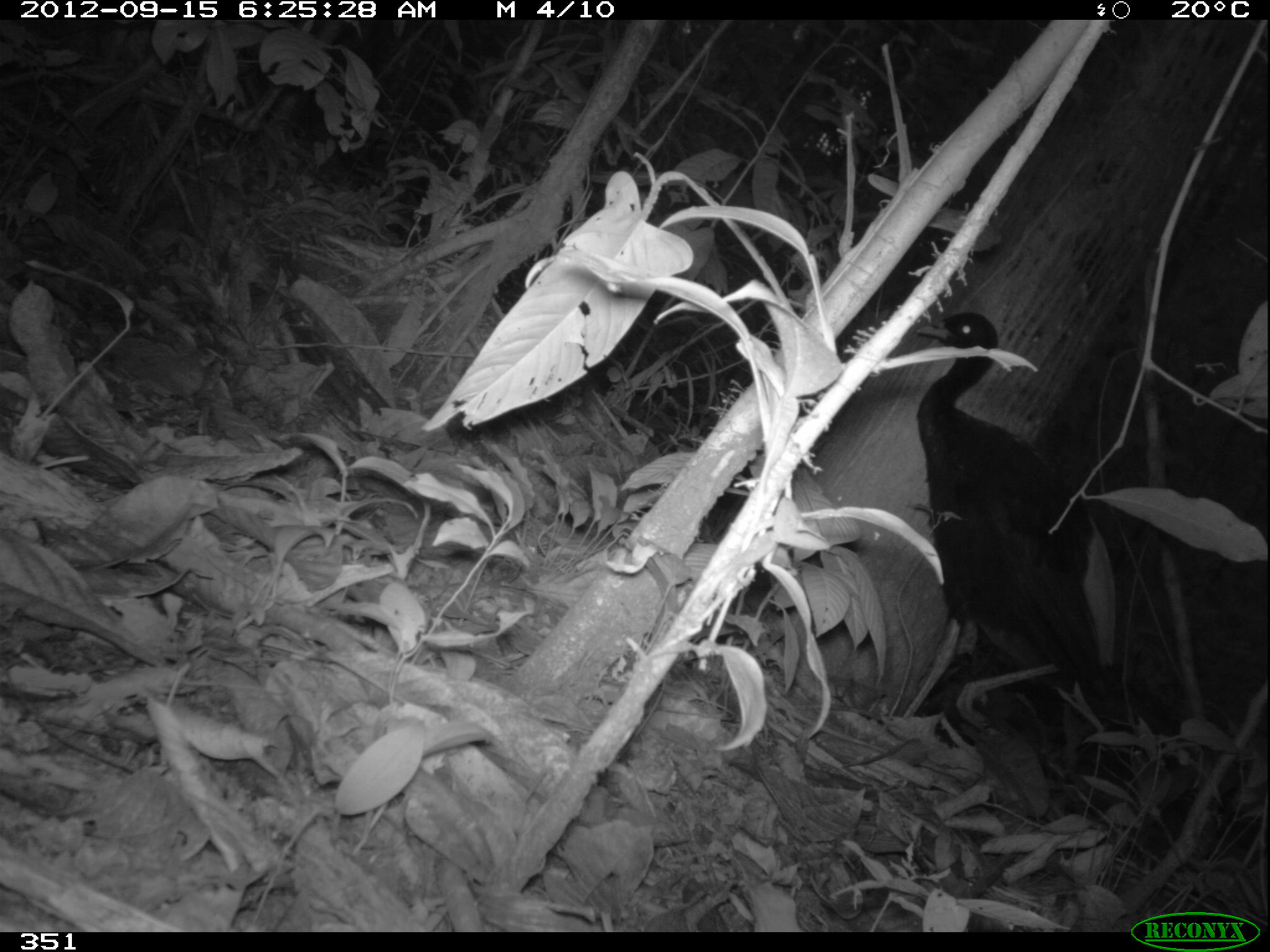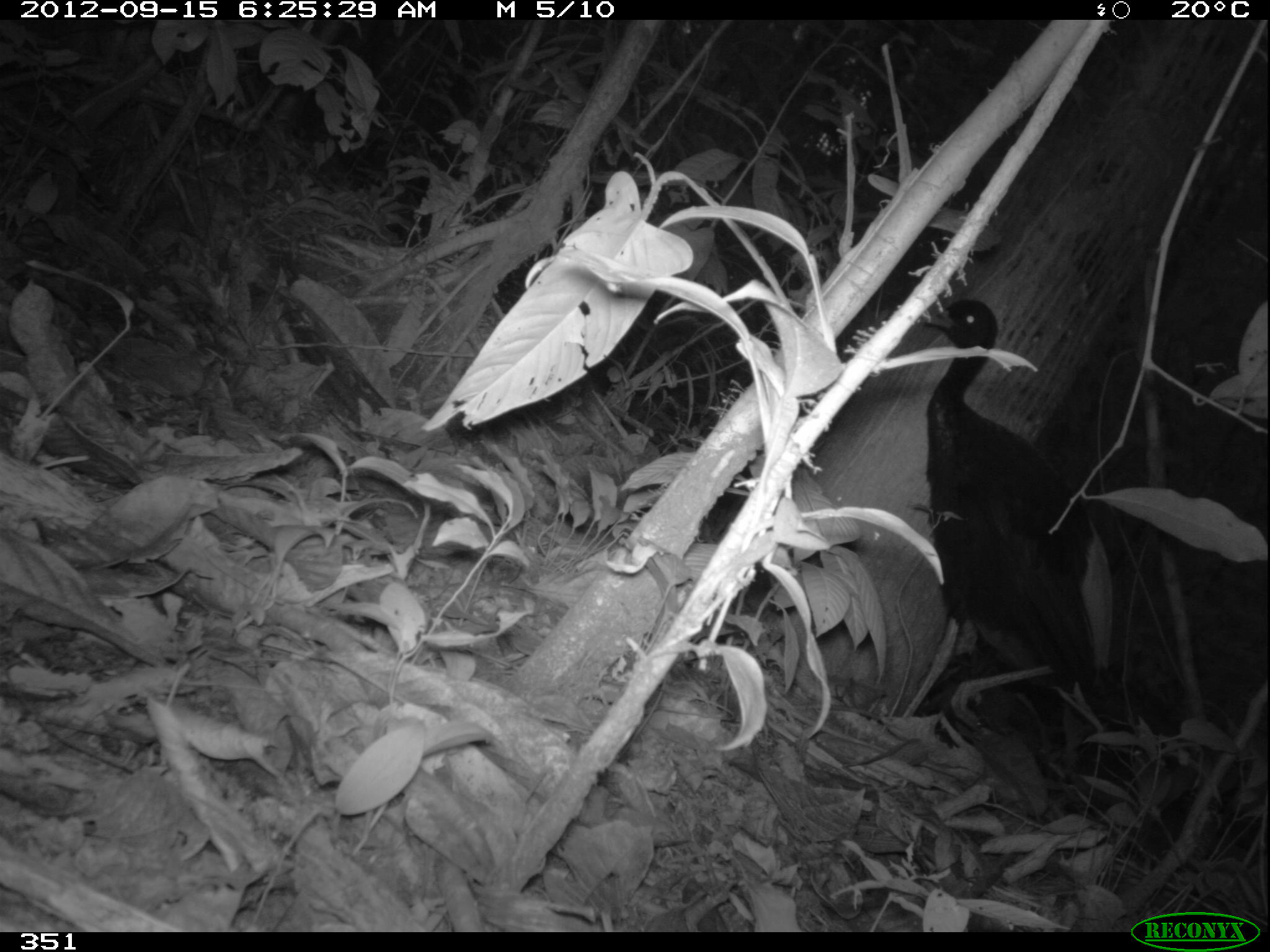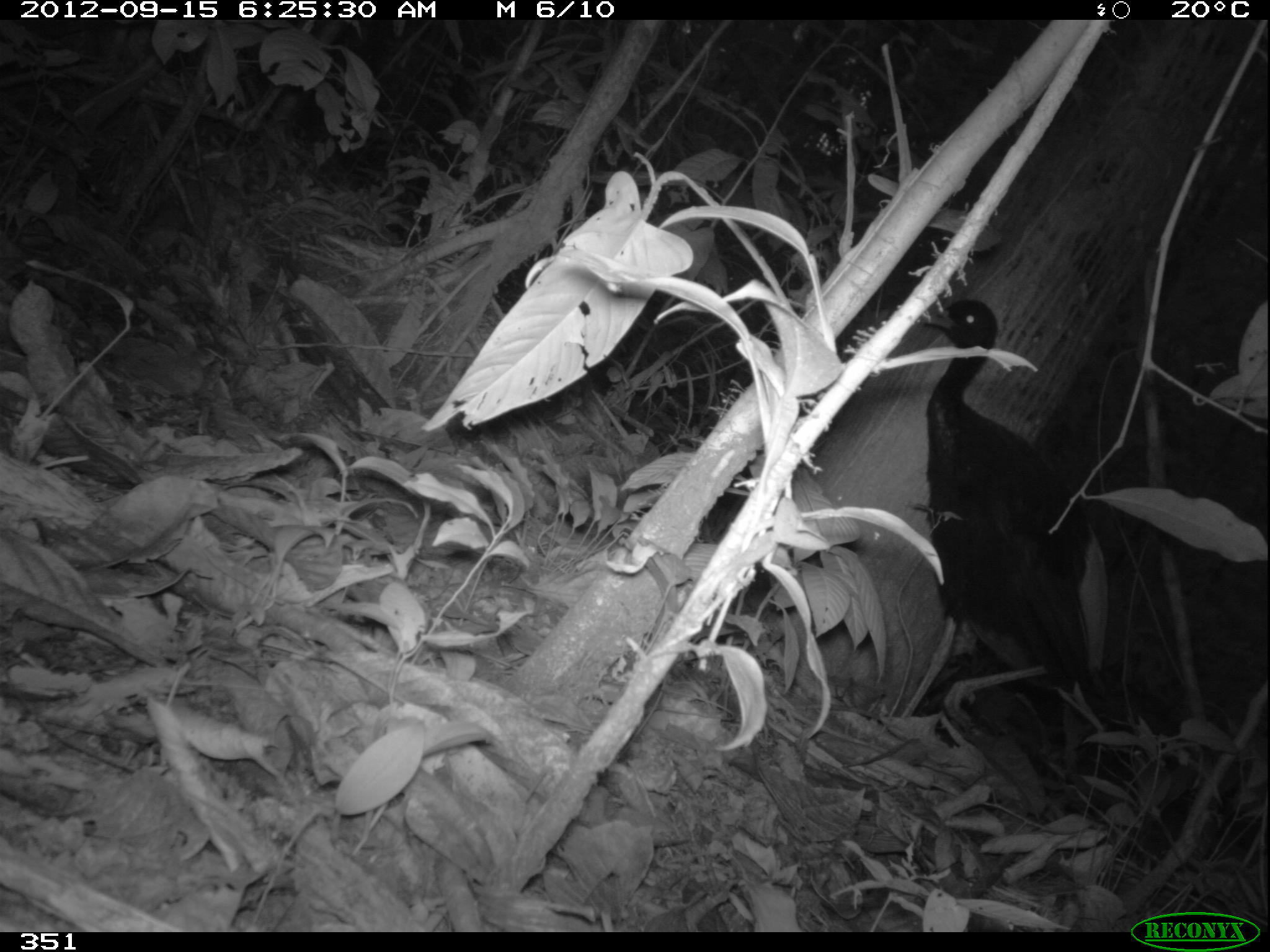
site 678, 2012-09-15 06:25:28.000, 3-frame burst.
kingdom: Animalia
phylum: Chordata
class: Aves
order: Gruiformes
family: Psophiidae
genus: Psophia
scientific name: Psophia leucoptera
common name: pale-winged trumpeter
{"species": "Psophia leucoptera (pale-winged trumpeter)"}